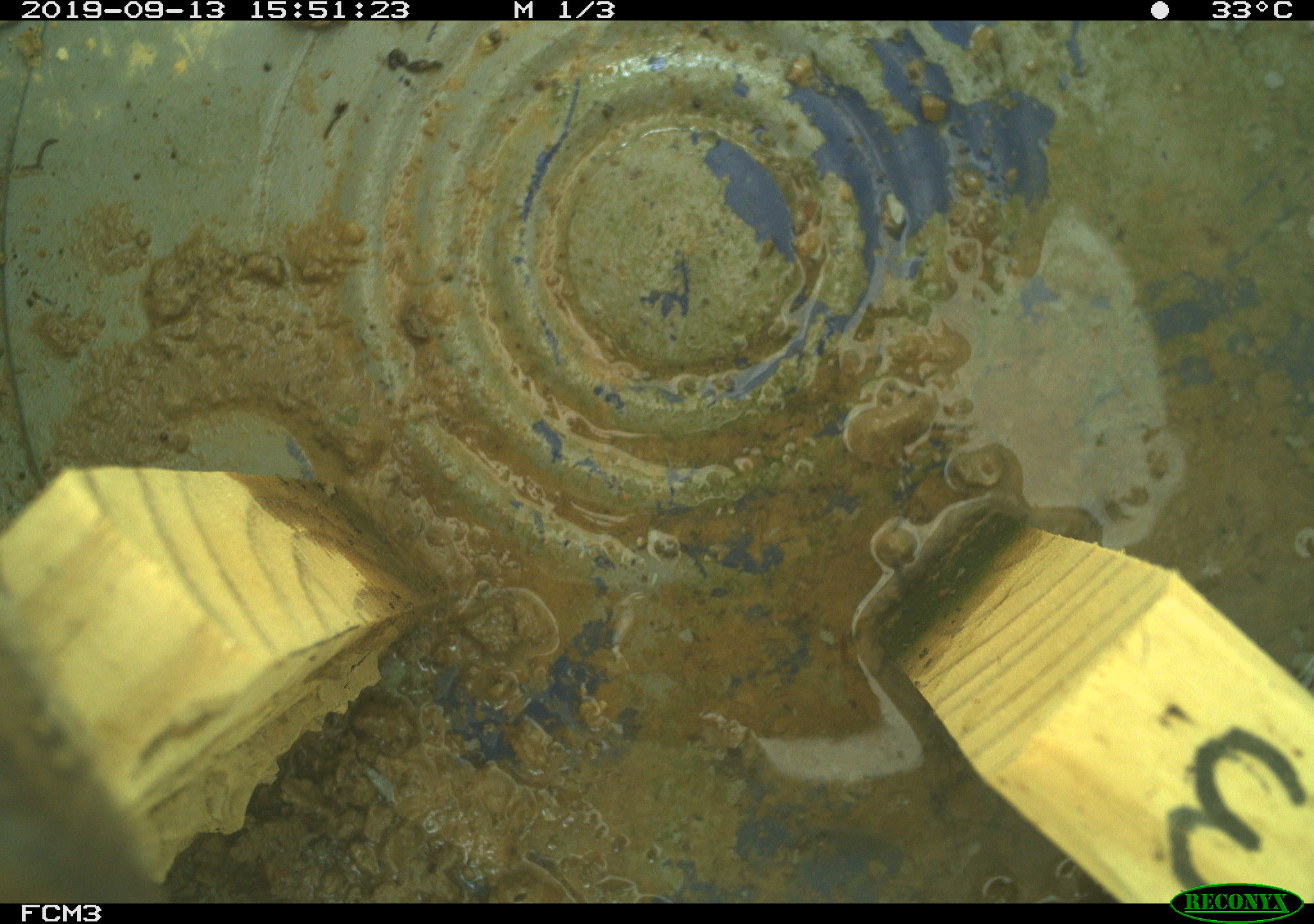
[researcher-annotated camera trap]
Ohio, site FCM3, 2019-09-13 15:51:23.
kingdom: Animalia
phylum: Chordata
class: Aves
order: Passeriformes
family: Troglodytidae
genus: Troglodytes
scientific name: Troglodytes aedon aedon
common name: northern house wren